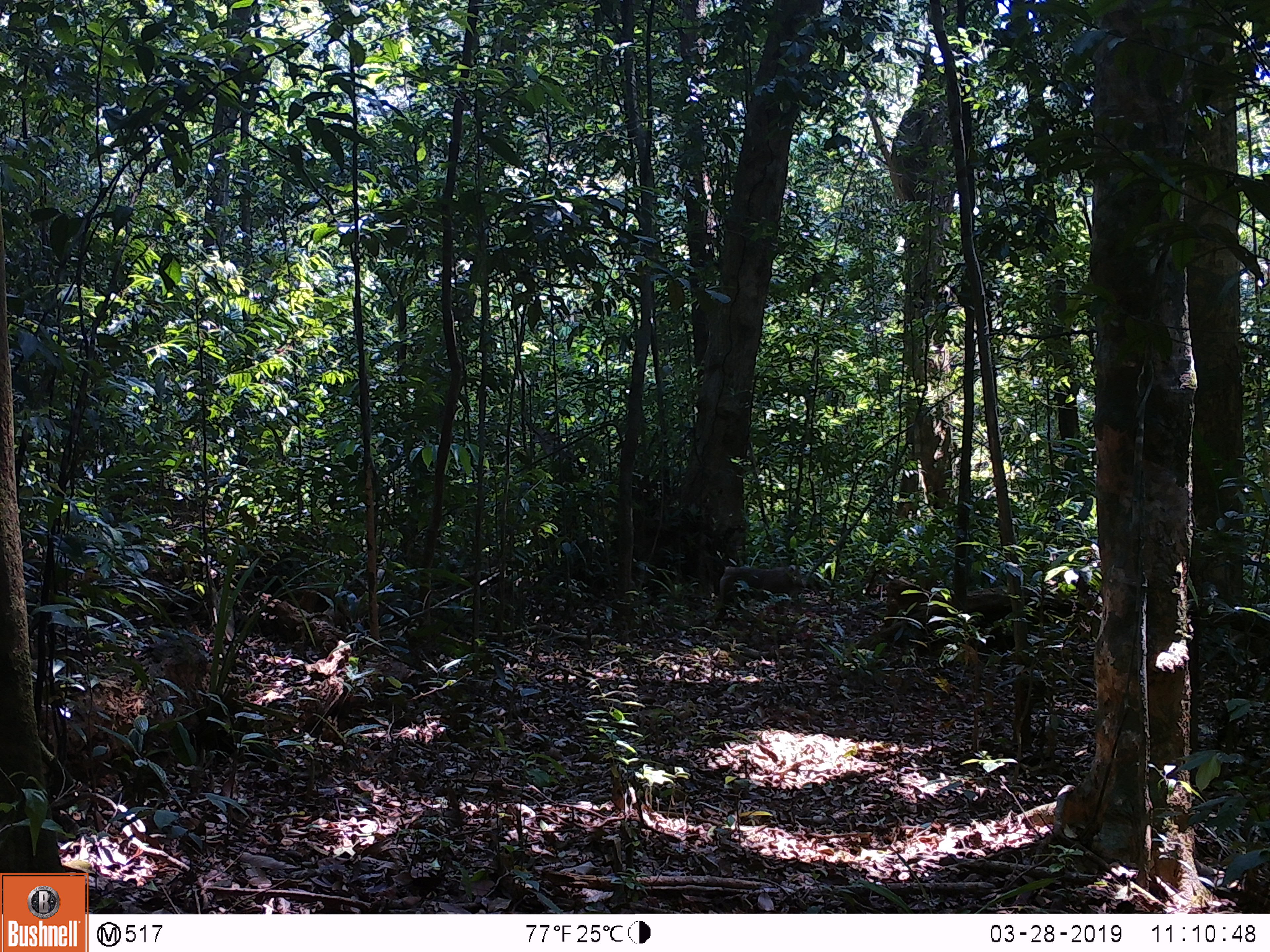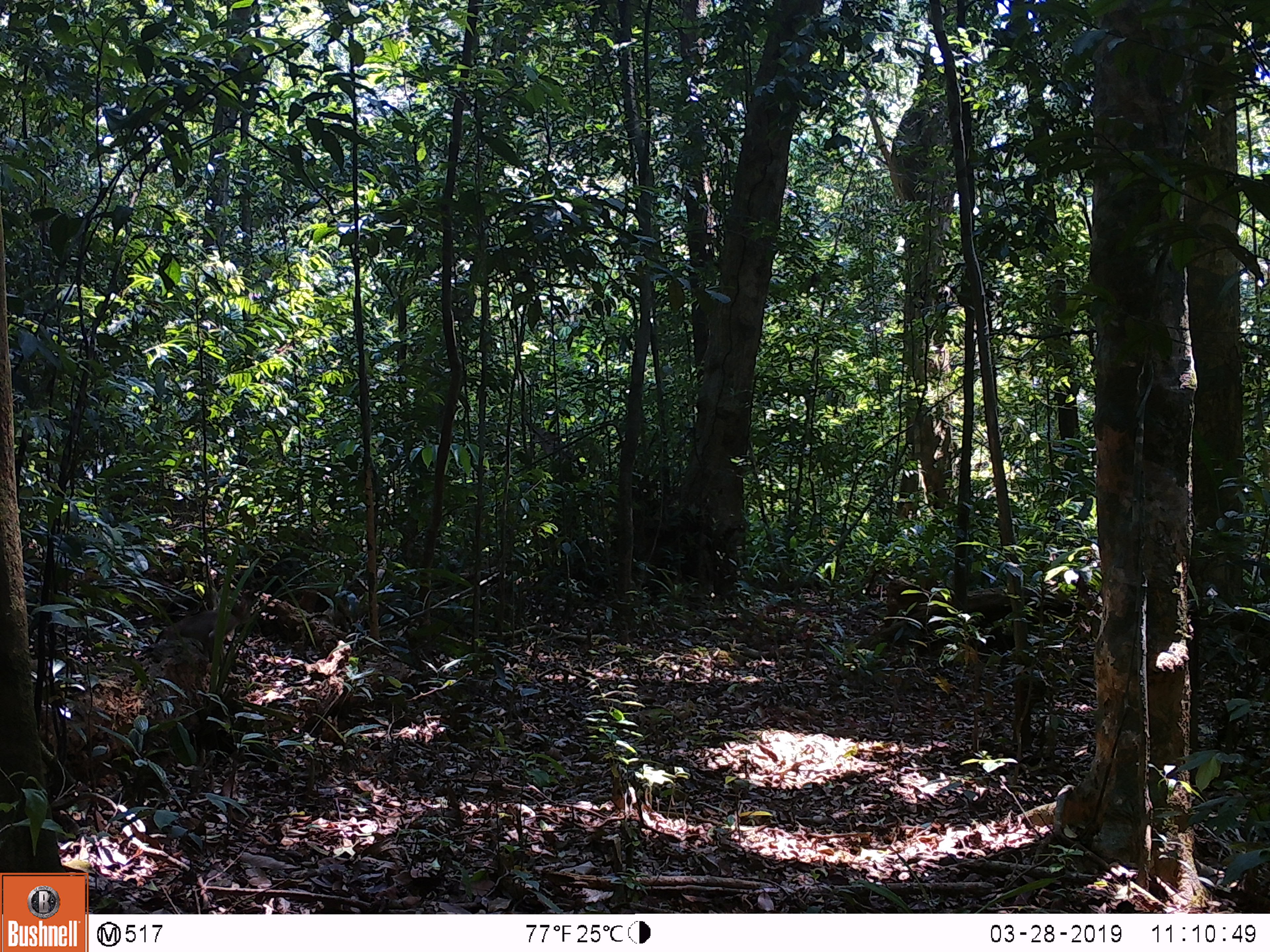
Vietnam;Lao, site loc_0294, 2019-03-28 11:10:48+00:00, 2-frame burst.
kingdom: Animalia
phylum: Chordata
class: Mammalia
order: Primates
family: Cercopithecidae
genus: Macaca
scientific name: Macaca nemestrina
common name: pig-tailed macaque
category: pig tailed macaque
Pig tailed macaque (pig-tailed macaque) (Macaca nemestrina). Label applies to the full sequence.